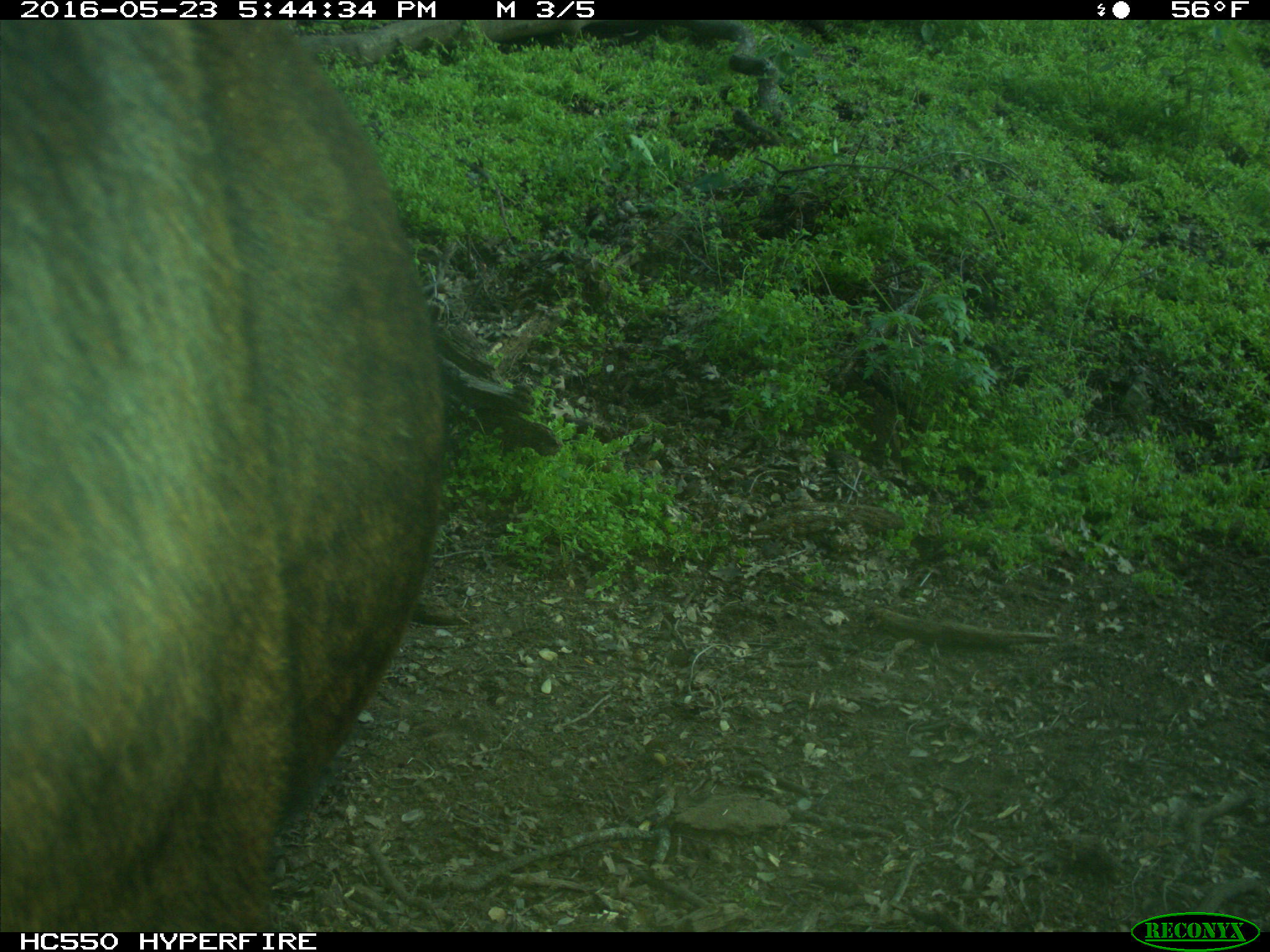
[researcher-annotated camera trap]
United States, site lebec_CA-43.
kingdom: Animalia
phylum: Chordata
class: Mammalia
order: Artiodactyla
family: Bovidae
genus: Bos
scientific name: Bos taurus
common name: domestic cow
Bos taurus (domestic cow).